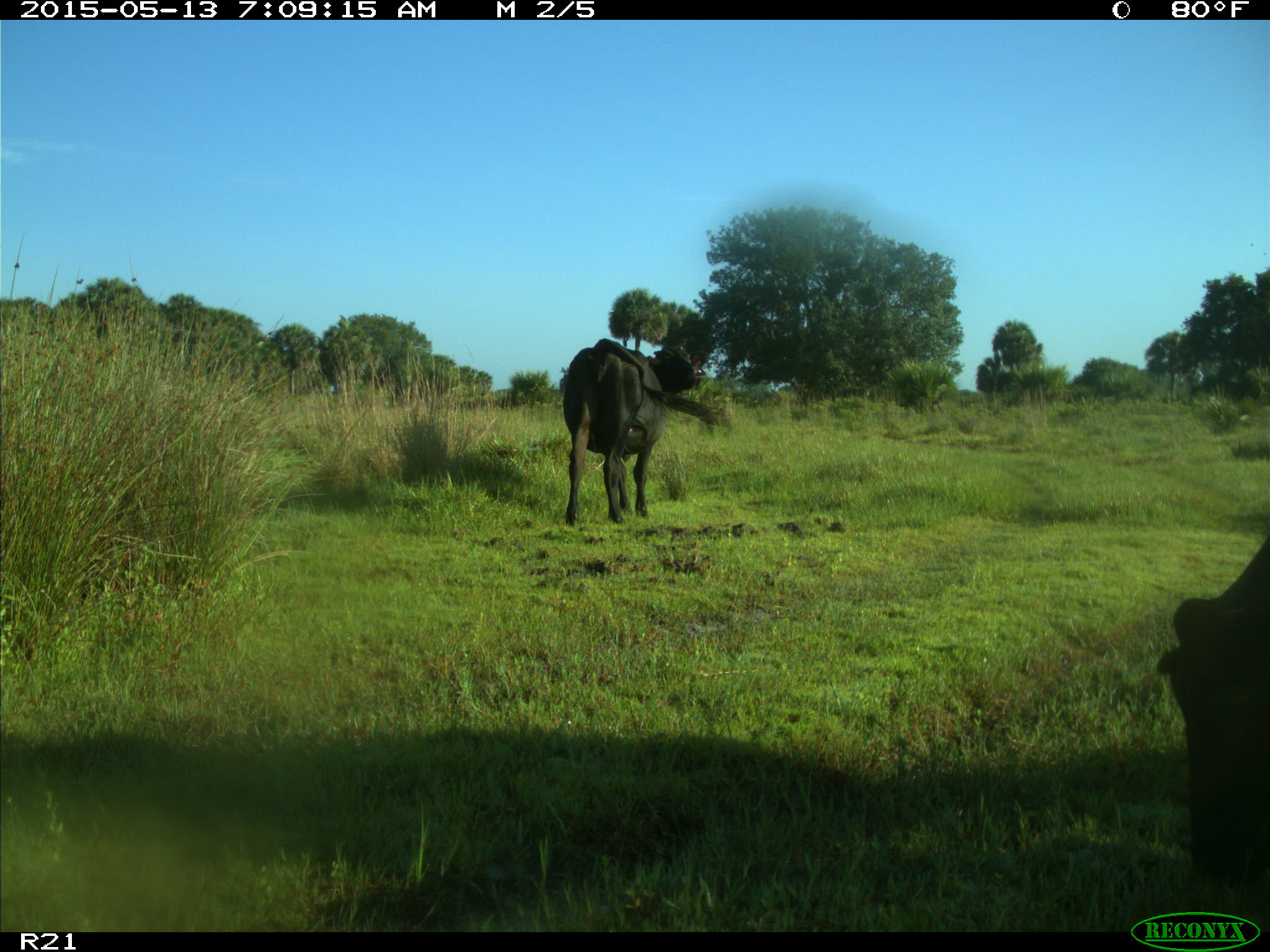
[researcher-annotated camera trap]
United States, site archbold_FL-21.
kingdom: Animalia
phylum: Chordata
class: Mammalia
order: Artiodactyla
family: Bovidae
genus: Bos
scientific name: Bos taurus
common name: domestic cow